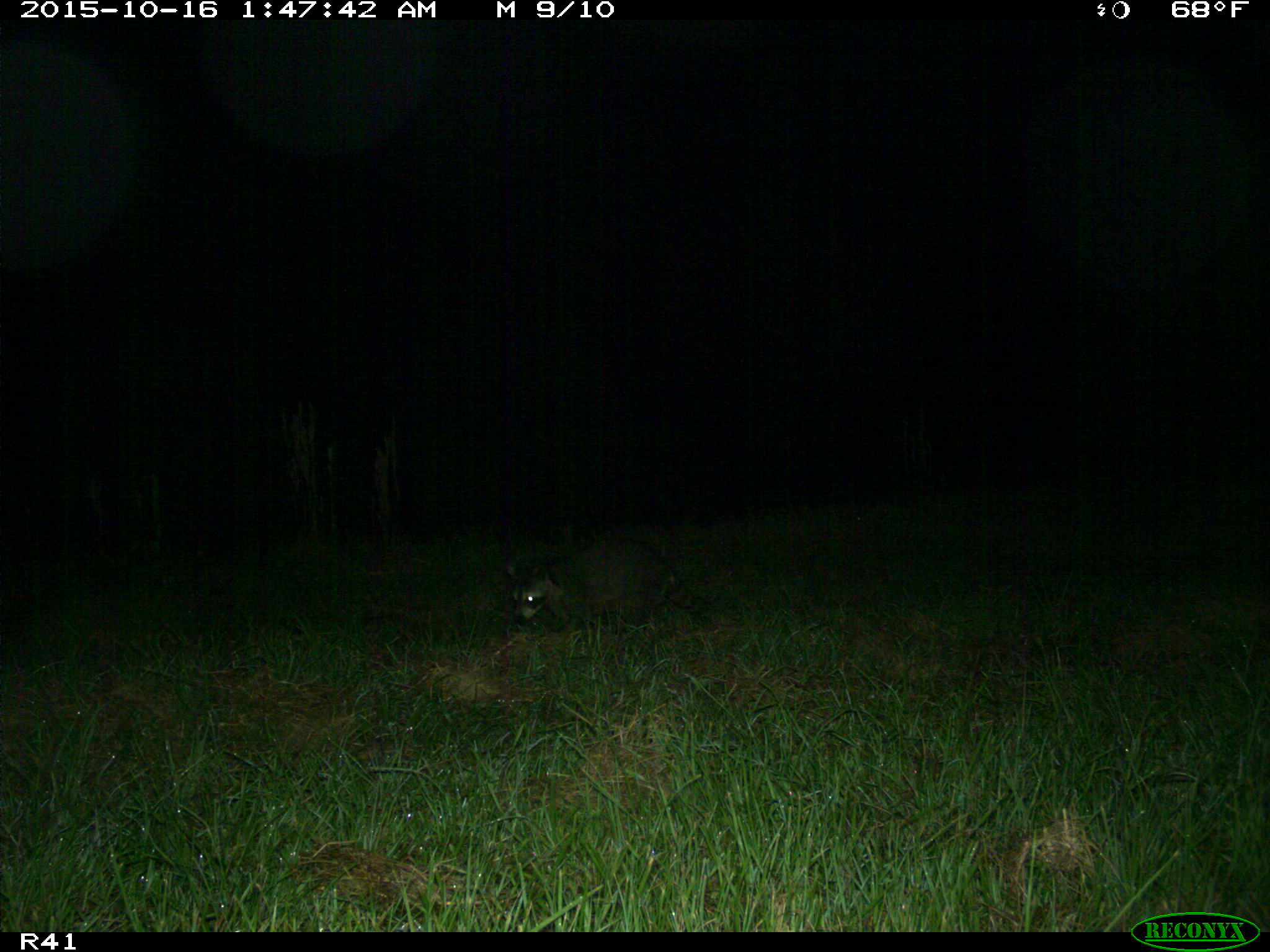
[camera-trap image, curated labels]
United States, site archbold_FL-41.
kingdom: Animalia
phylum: Chordata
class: Mammalia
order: Carnivora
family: Procyonidae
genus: Procyon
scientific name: Procyon lotor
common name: common raccoon